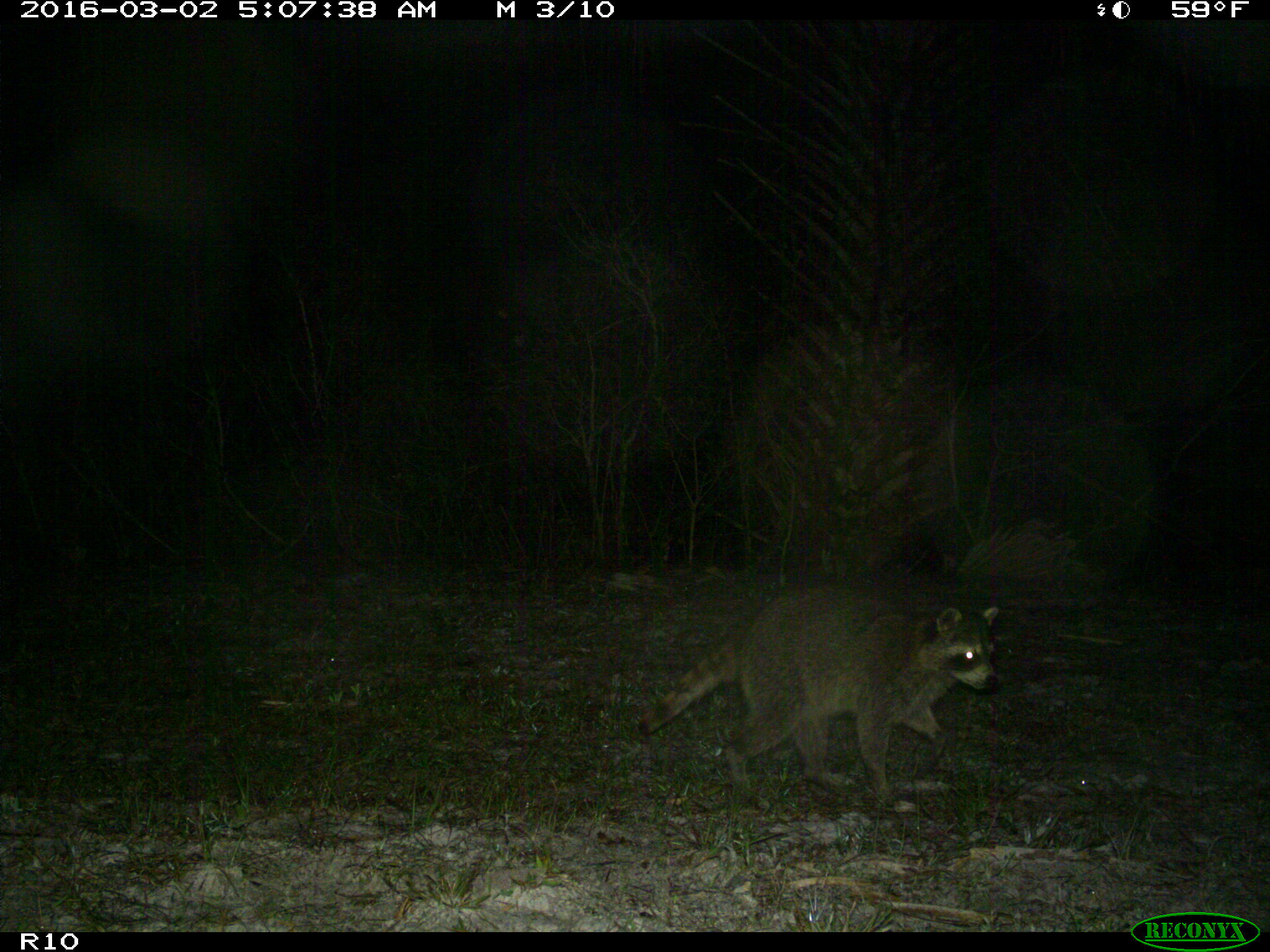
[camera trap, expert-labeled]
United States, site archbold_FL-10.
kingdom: Animalia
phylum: Chordata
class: Mammalia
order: Carnivora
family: Procyonidae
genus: Procyon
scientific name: Procyon lotor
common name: common raccoon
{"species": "Procyon lotor (common raccoon)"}